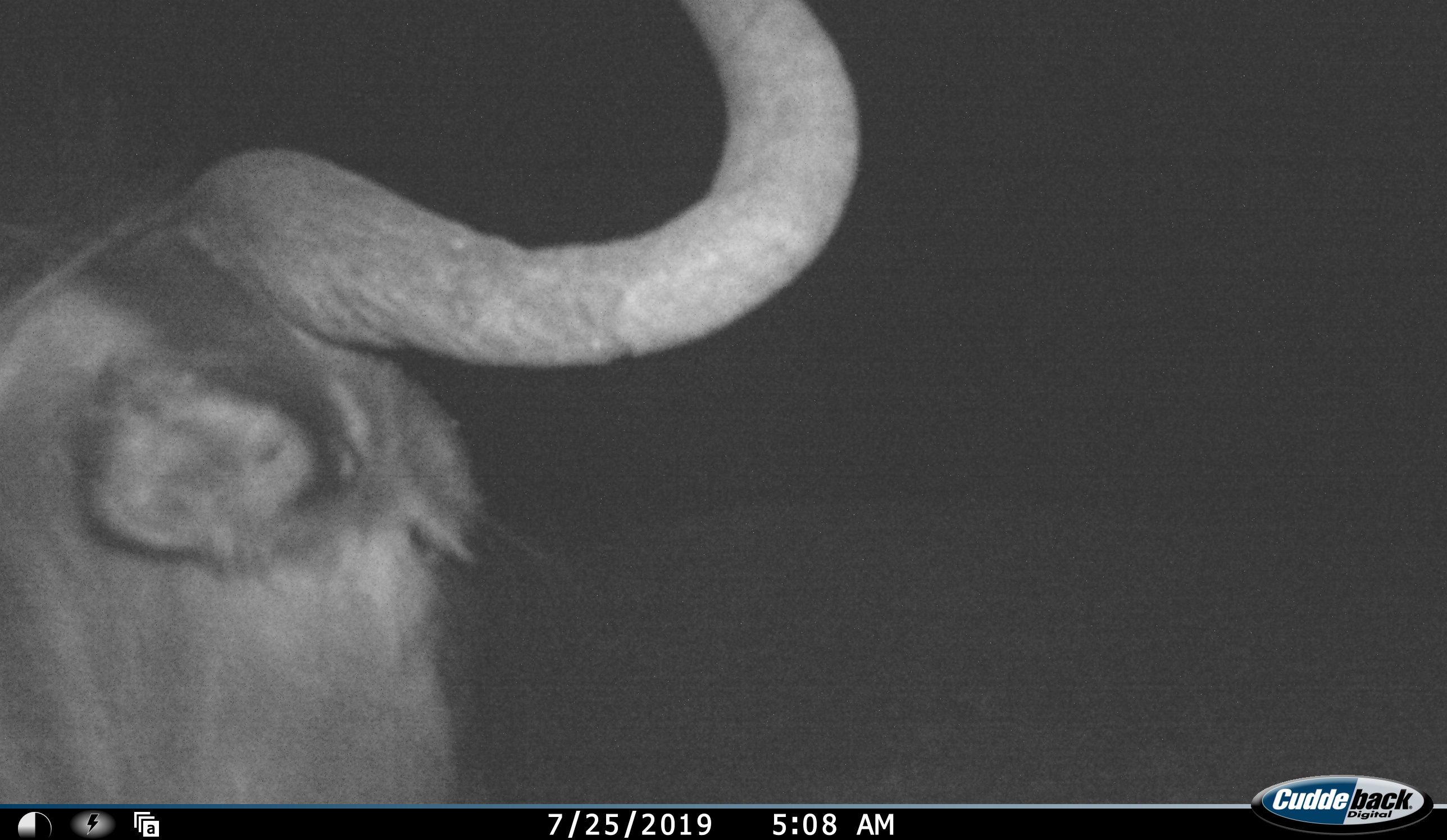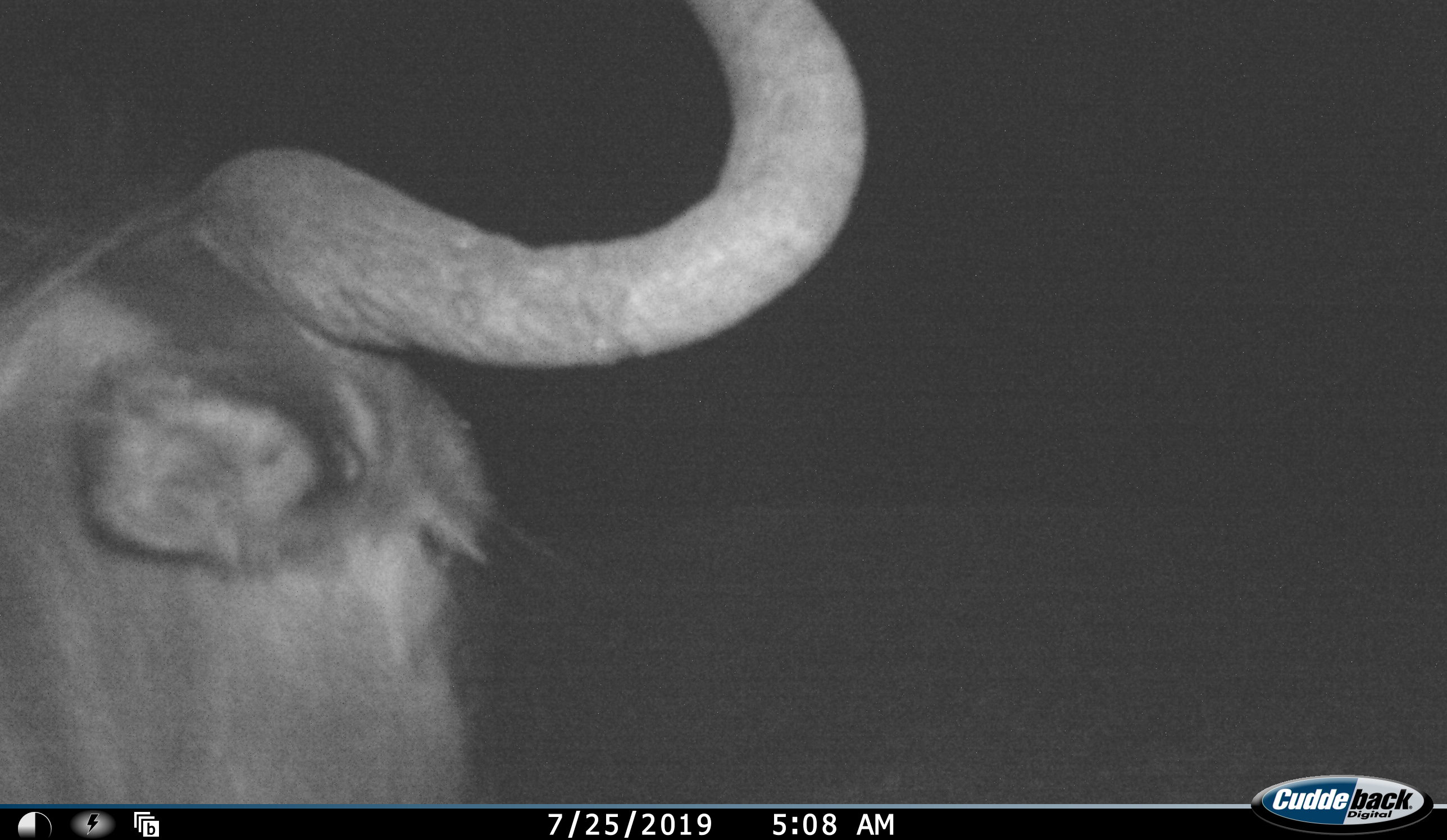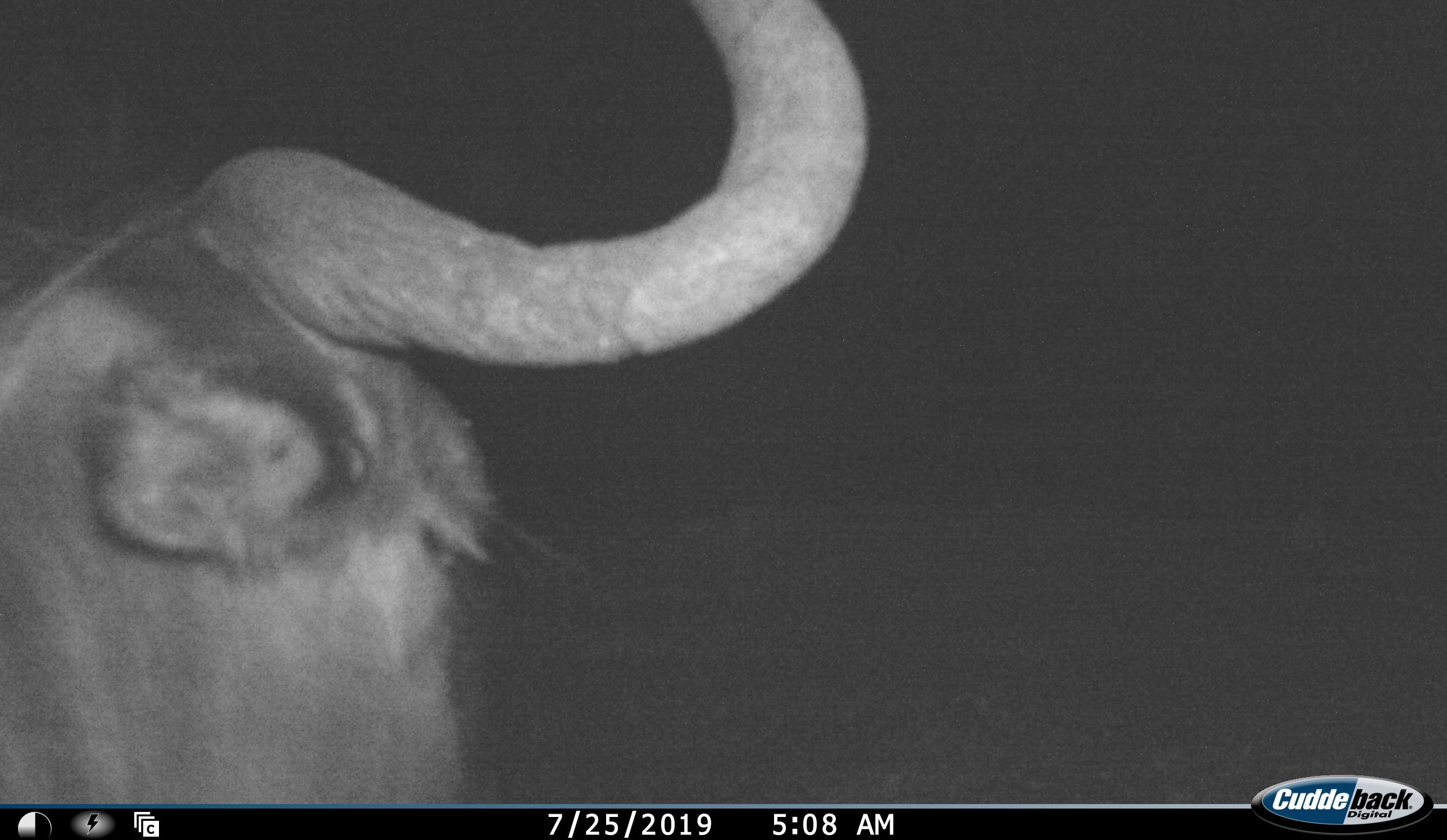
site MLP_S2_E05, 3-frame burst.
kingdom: Animalia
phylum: Chordata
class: Mammalia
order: Artiodactyla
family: Bovidae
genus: Connochaetes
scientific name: Connochaetes taurinus taurinus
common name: blue wildebeest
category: wildebeestblue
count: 1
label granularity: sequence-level